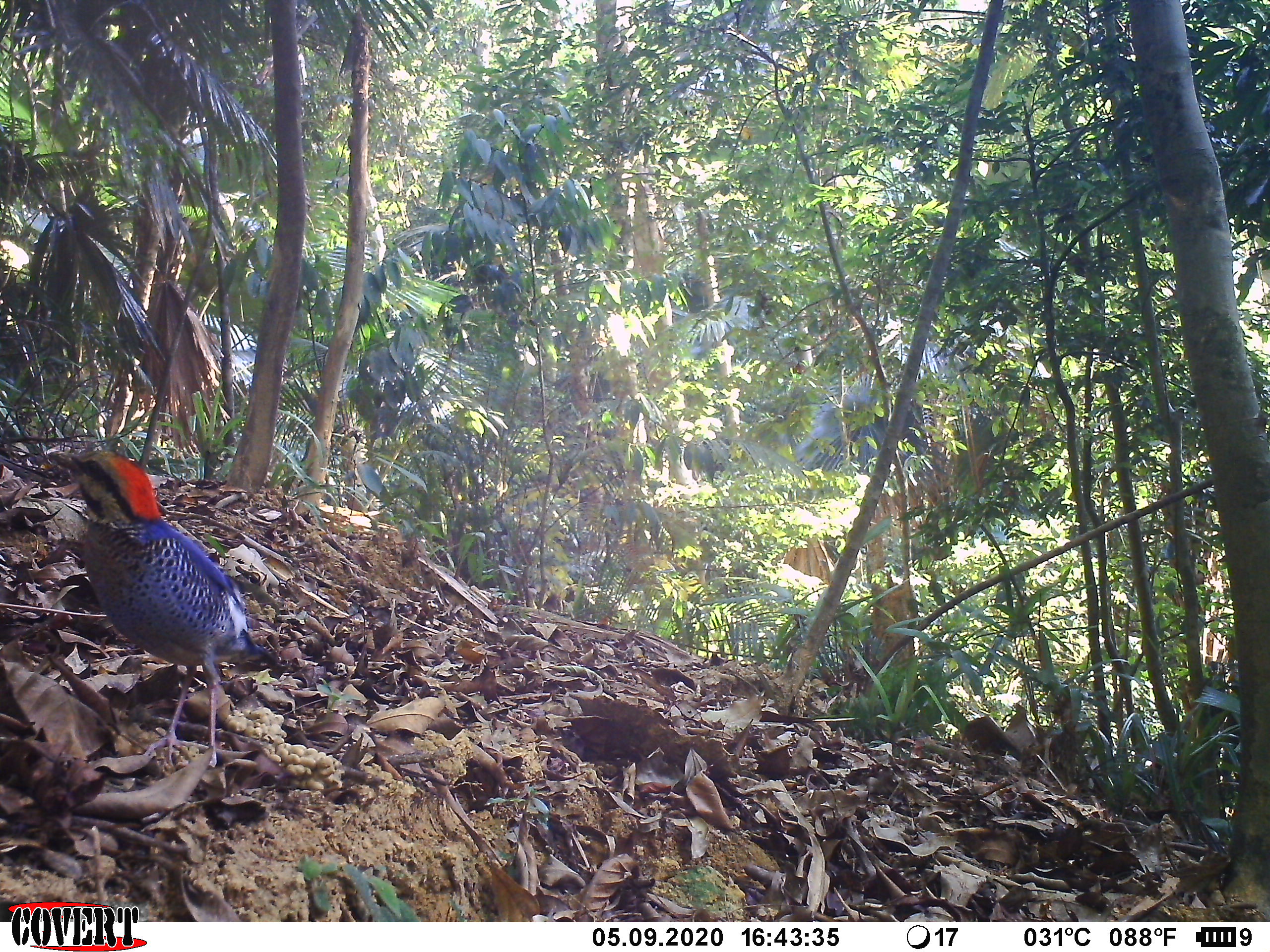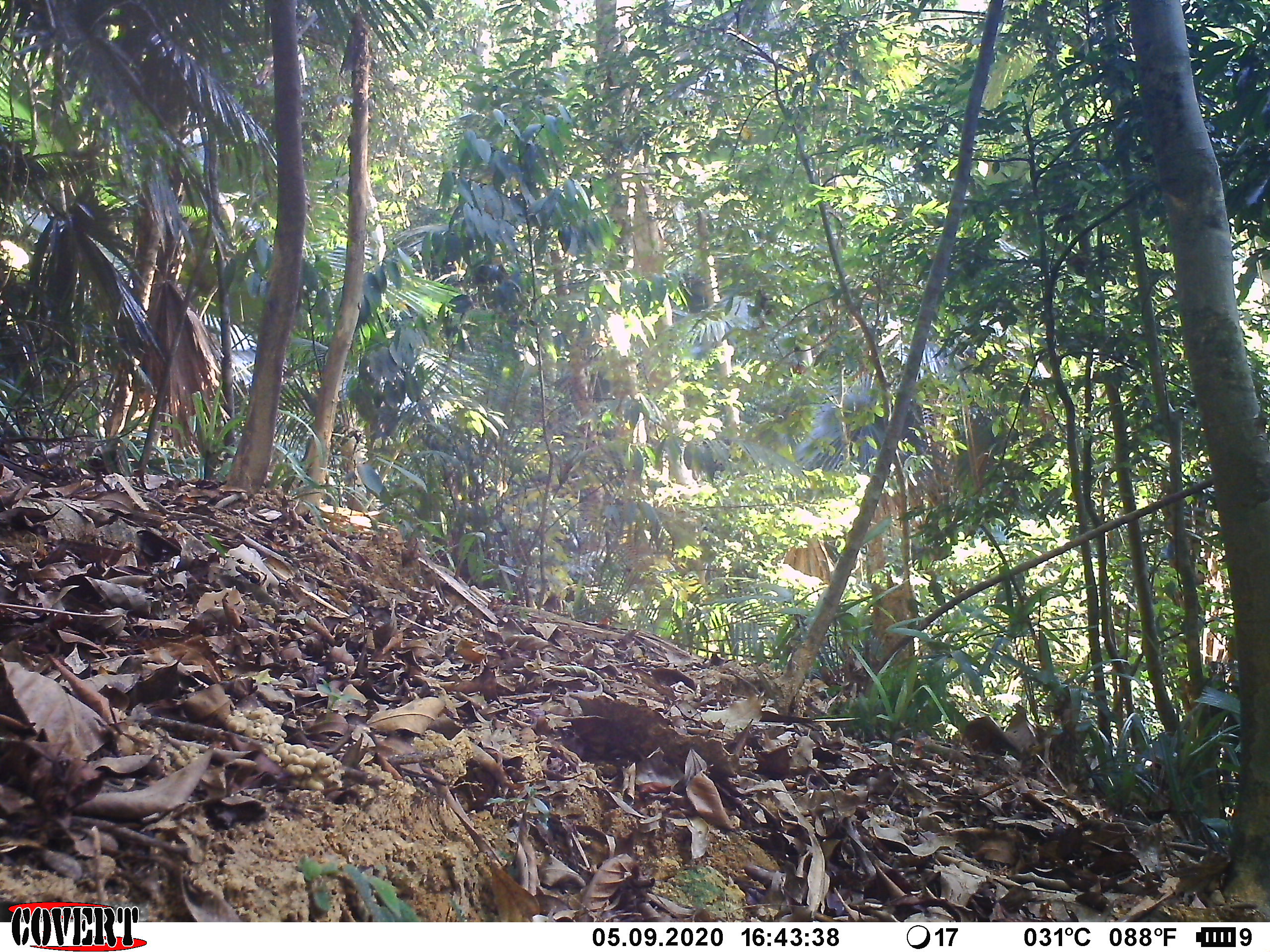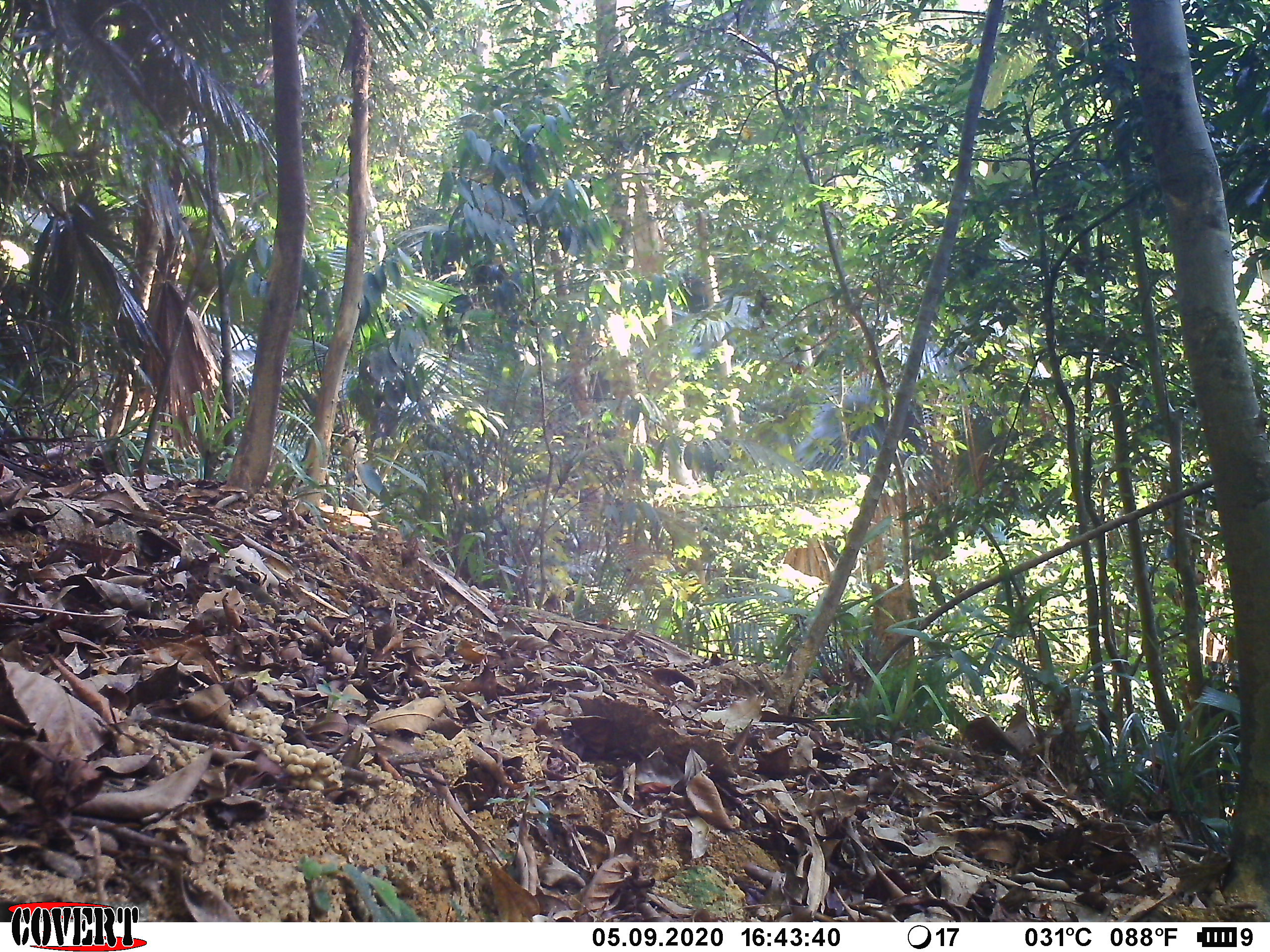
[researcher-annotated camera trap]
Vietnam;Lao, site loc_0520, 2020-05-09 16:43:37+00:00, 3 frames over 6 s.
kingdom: Animalia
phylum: Chordata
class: Aves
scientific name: Aves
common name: bird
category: unidentified bird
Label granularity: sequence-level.